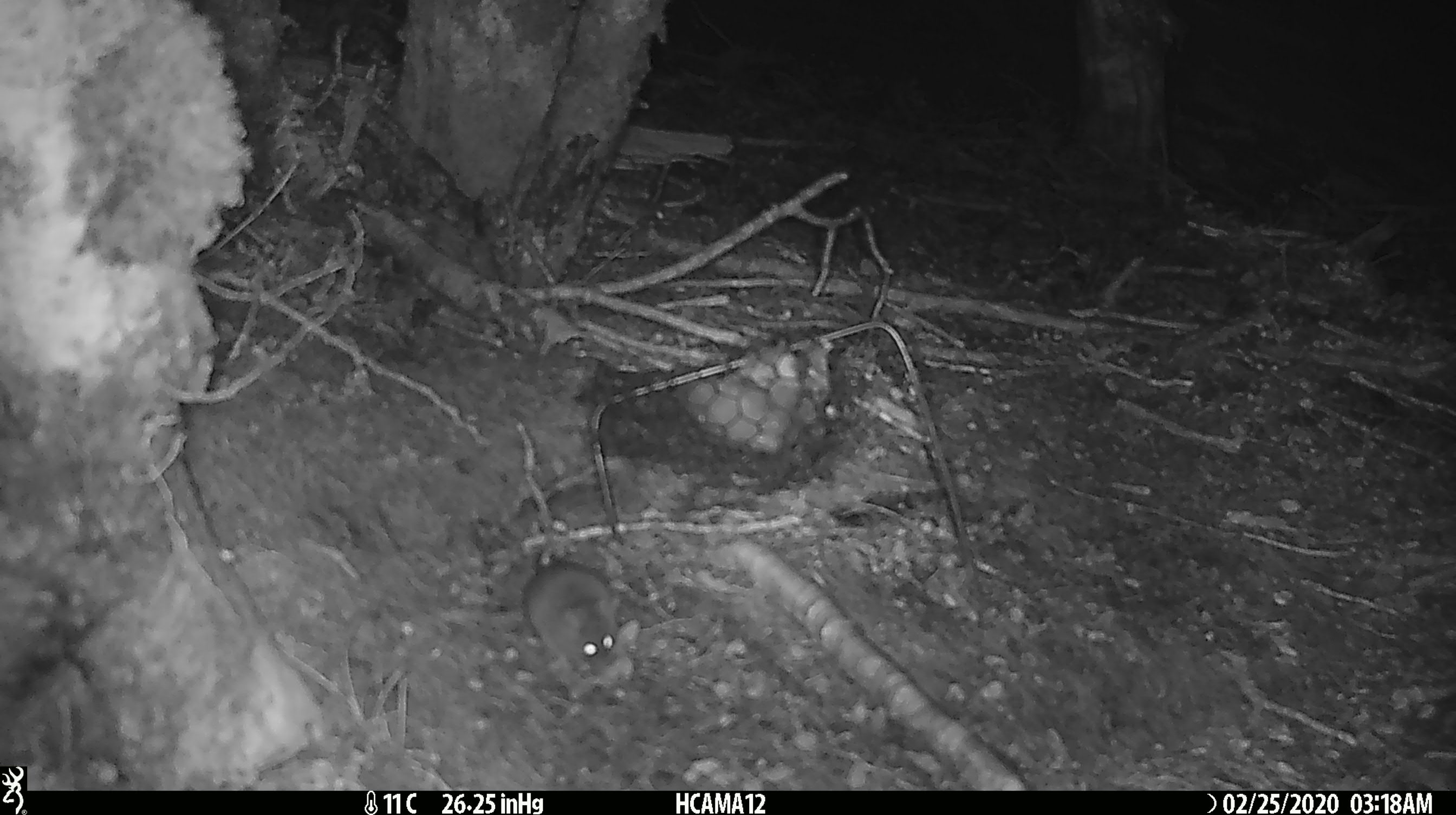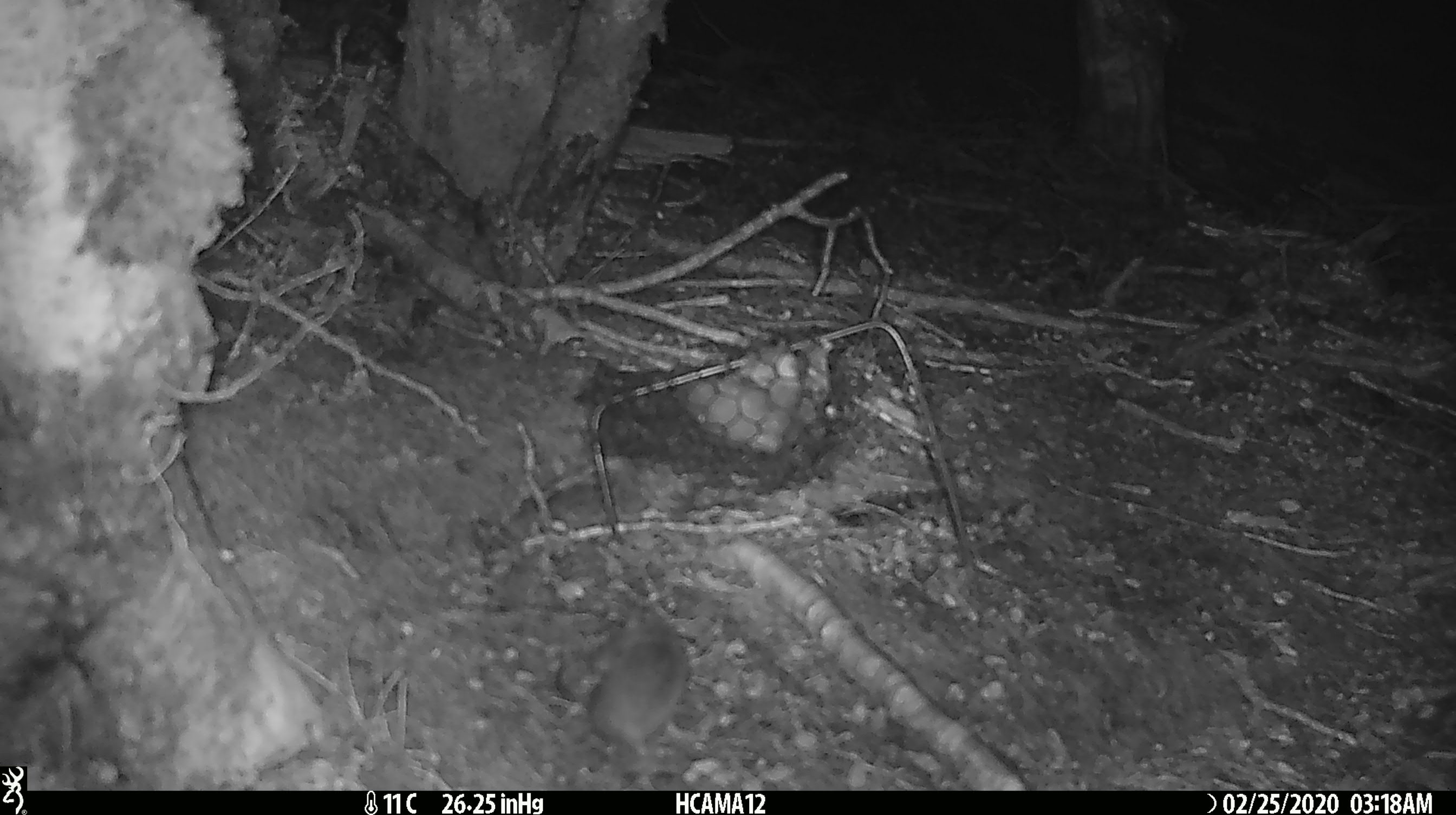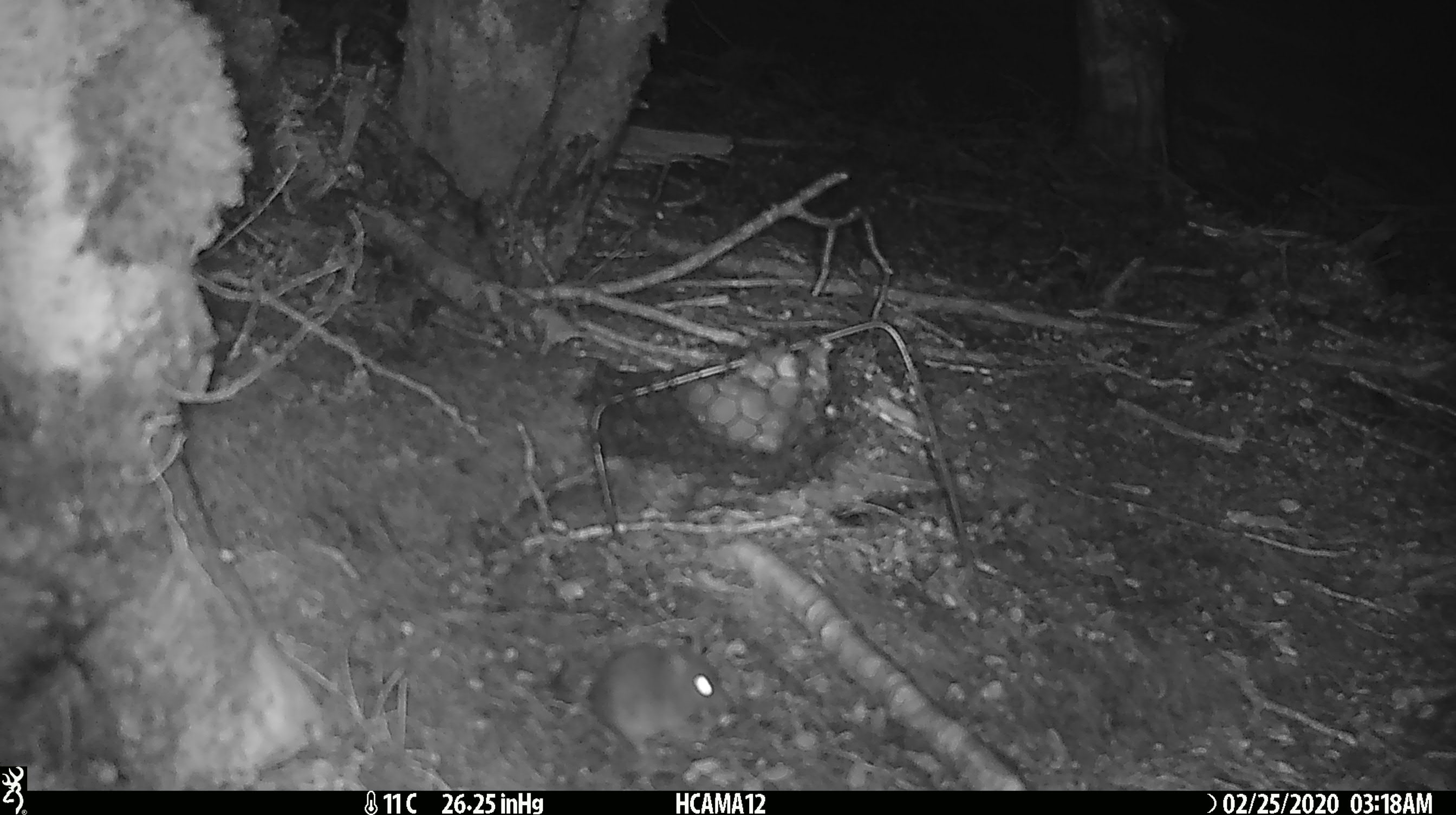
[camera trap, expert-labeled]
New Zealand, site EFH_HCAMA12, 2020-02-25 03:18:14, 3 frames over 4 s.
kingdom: Animalia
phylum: Chordata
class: Mammalia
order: Rodentia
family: Muridae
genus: Mus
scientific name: Mus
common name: mouse